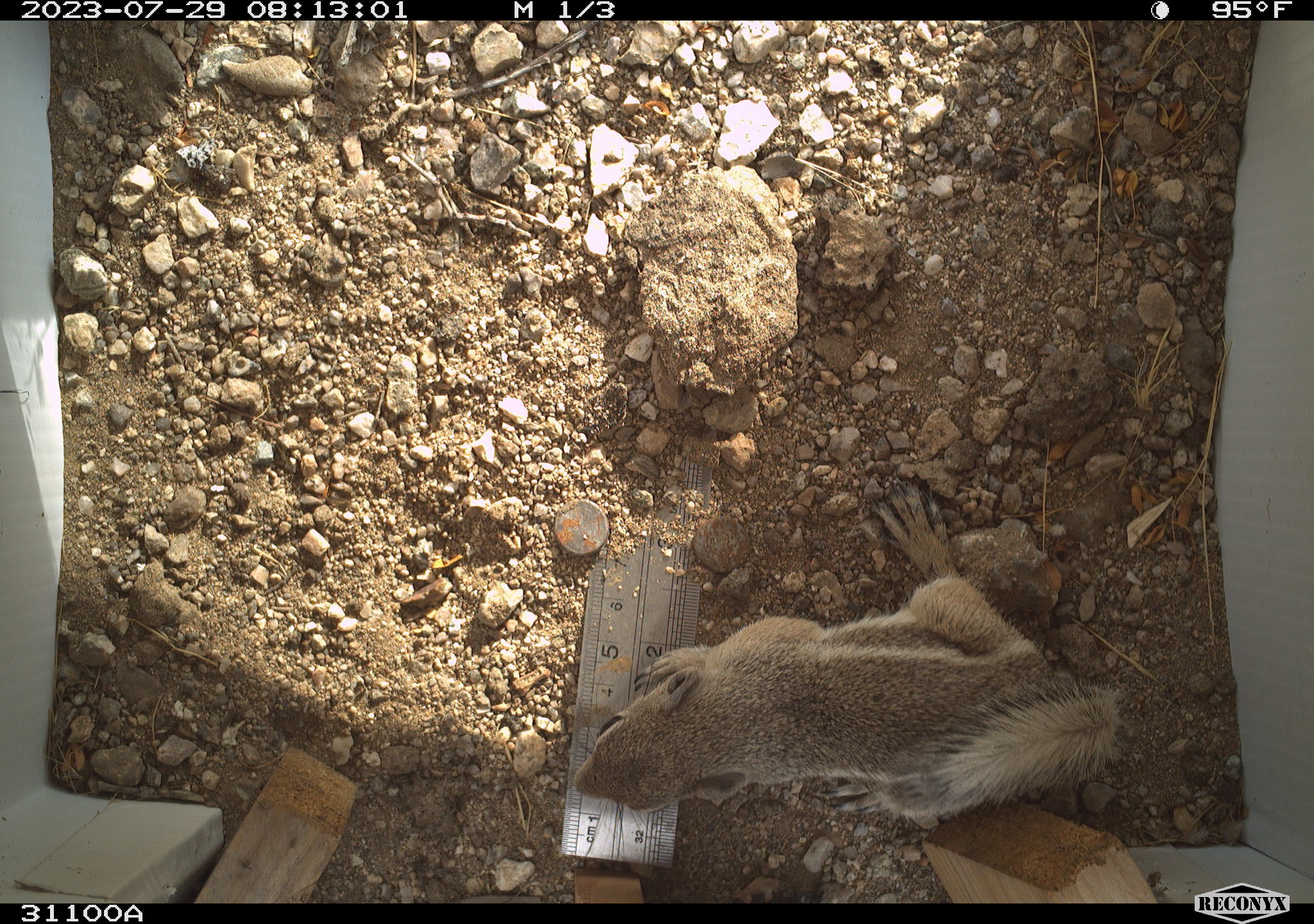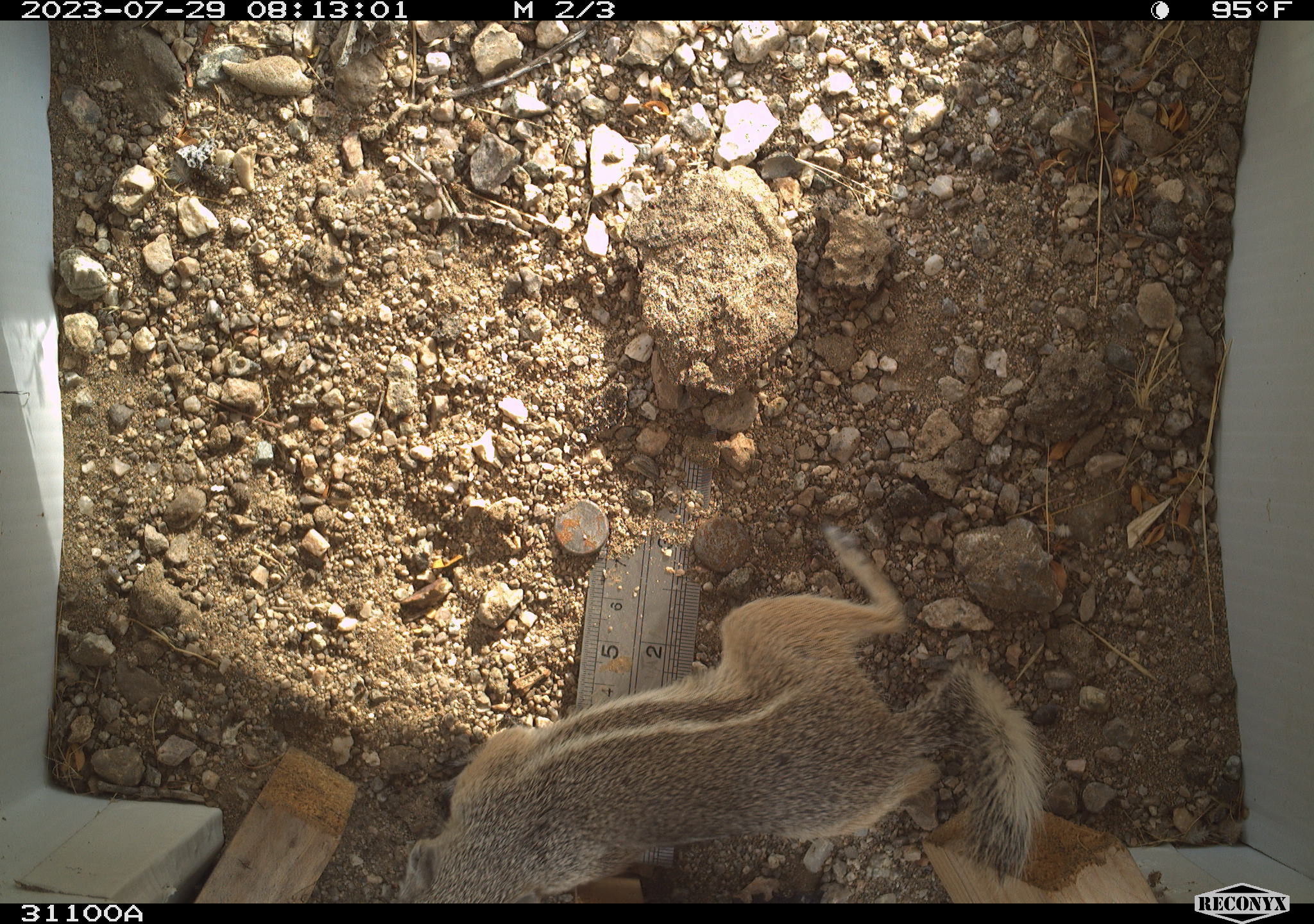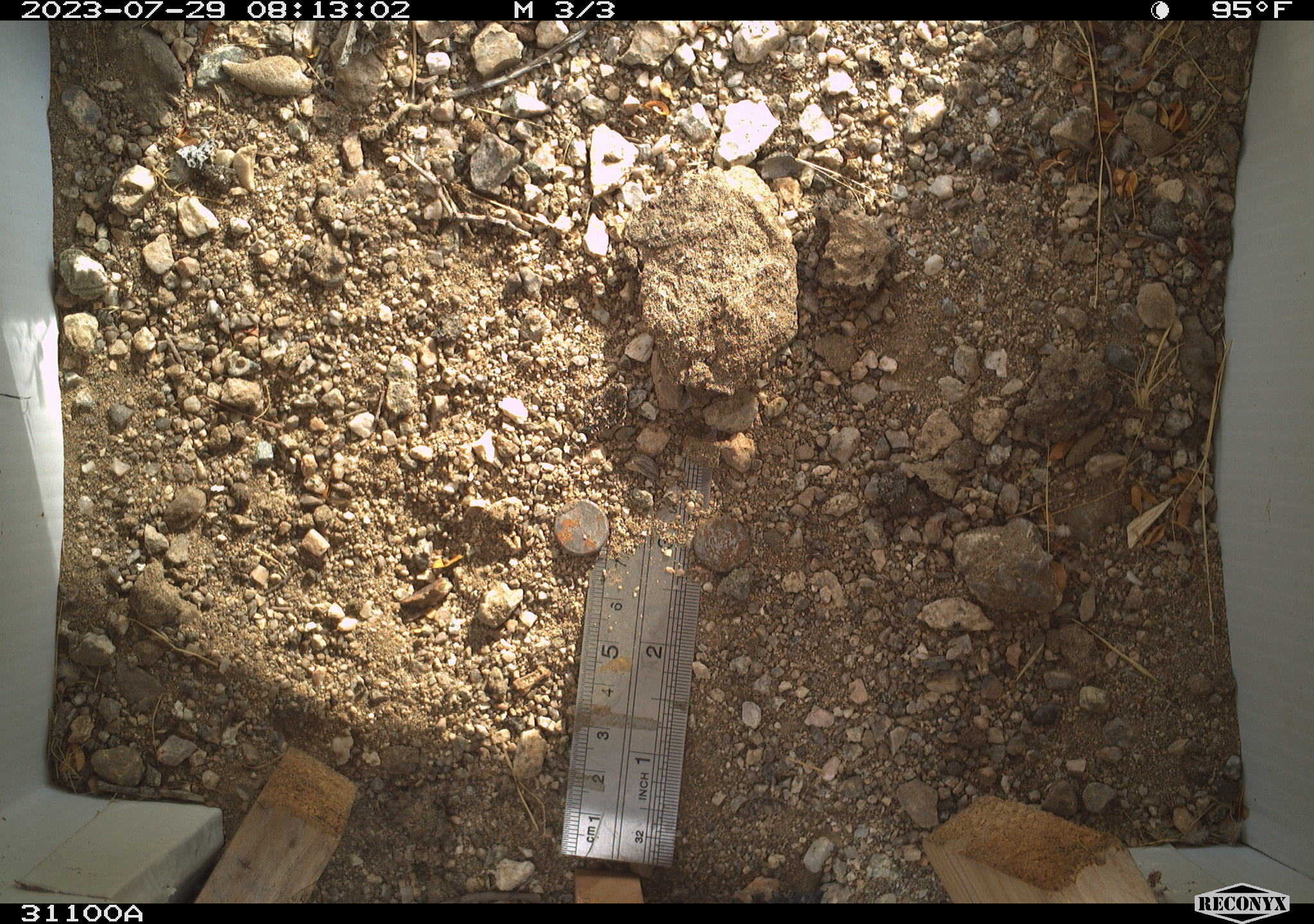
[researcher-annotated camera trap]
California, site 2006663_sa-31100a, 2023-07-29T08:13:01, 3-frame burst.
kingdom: Animalia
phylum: Chordata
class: Mammalia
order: Rodentia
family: Sciuridae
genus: Ammospermophilus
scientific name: Ammospermophilus leucurus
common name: white-tailed antelope squirrel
White-tailed antelope squirrel (Ammospermophilus leucurus).